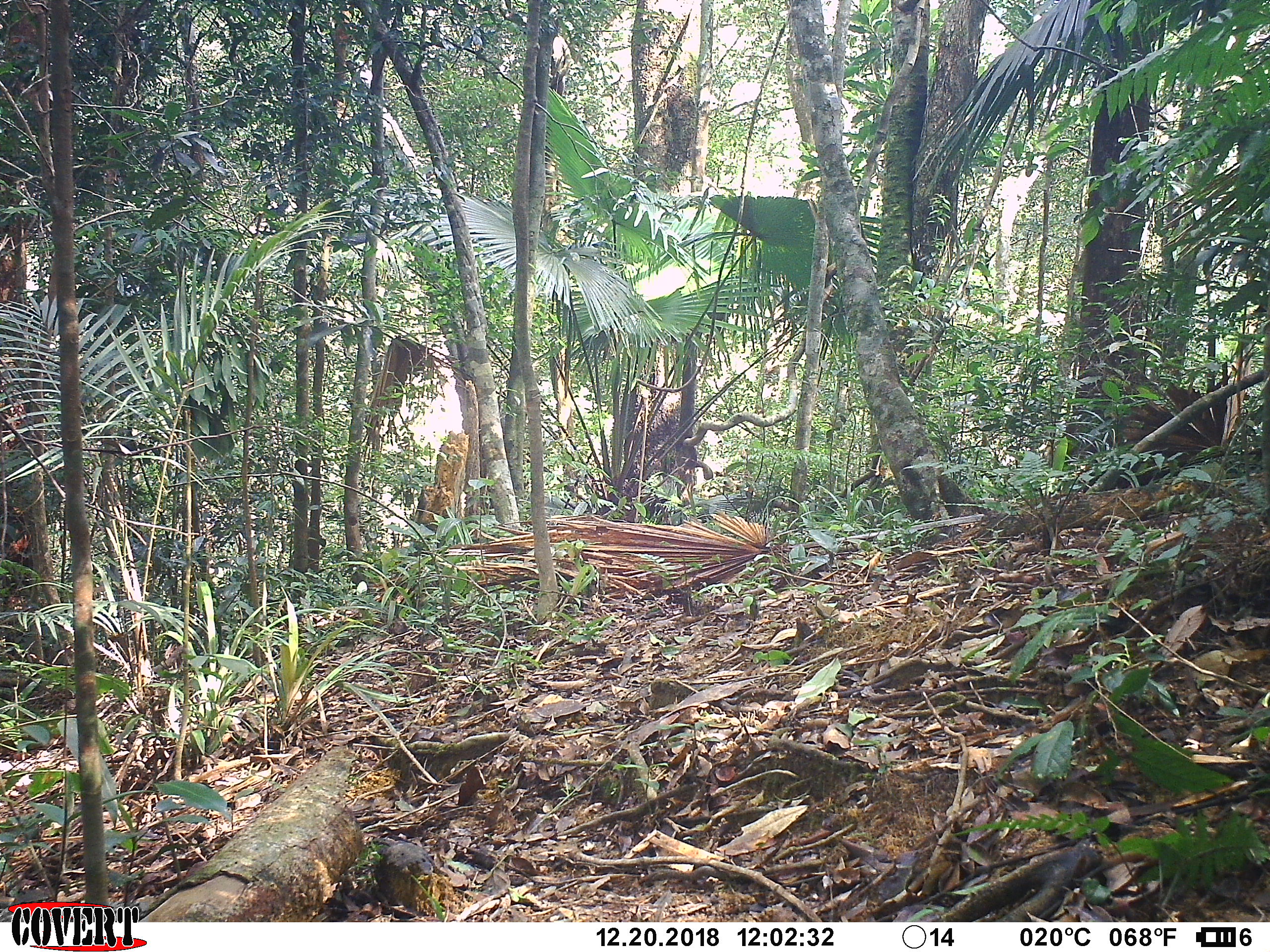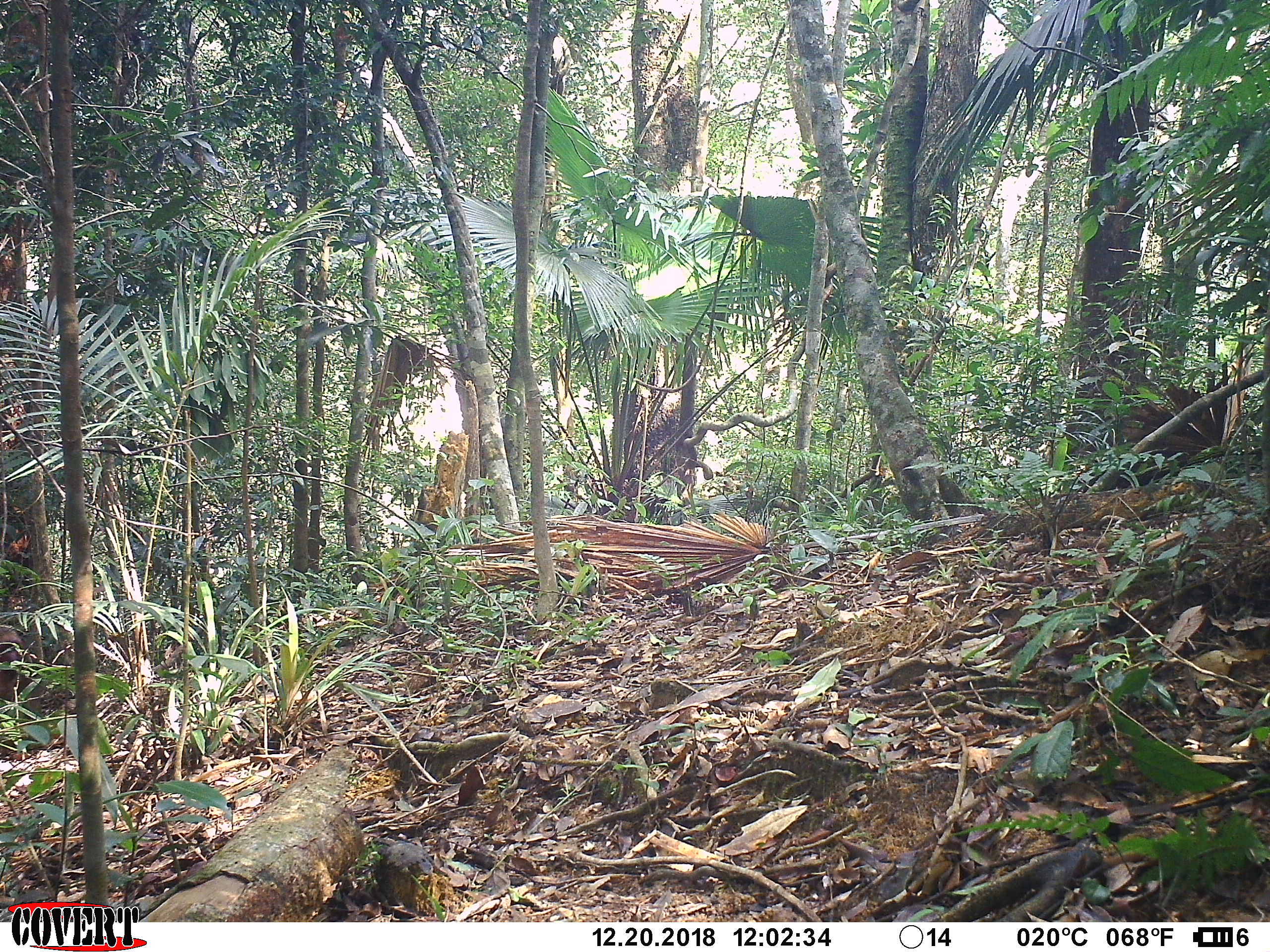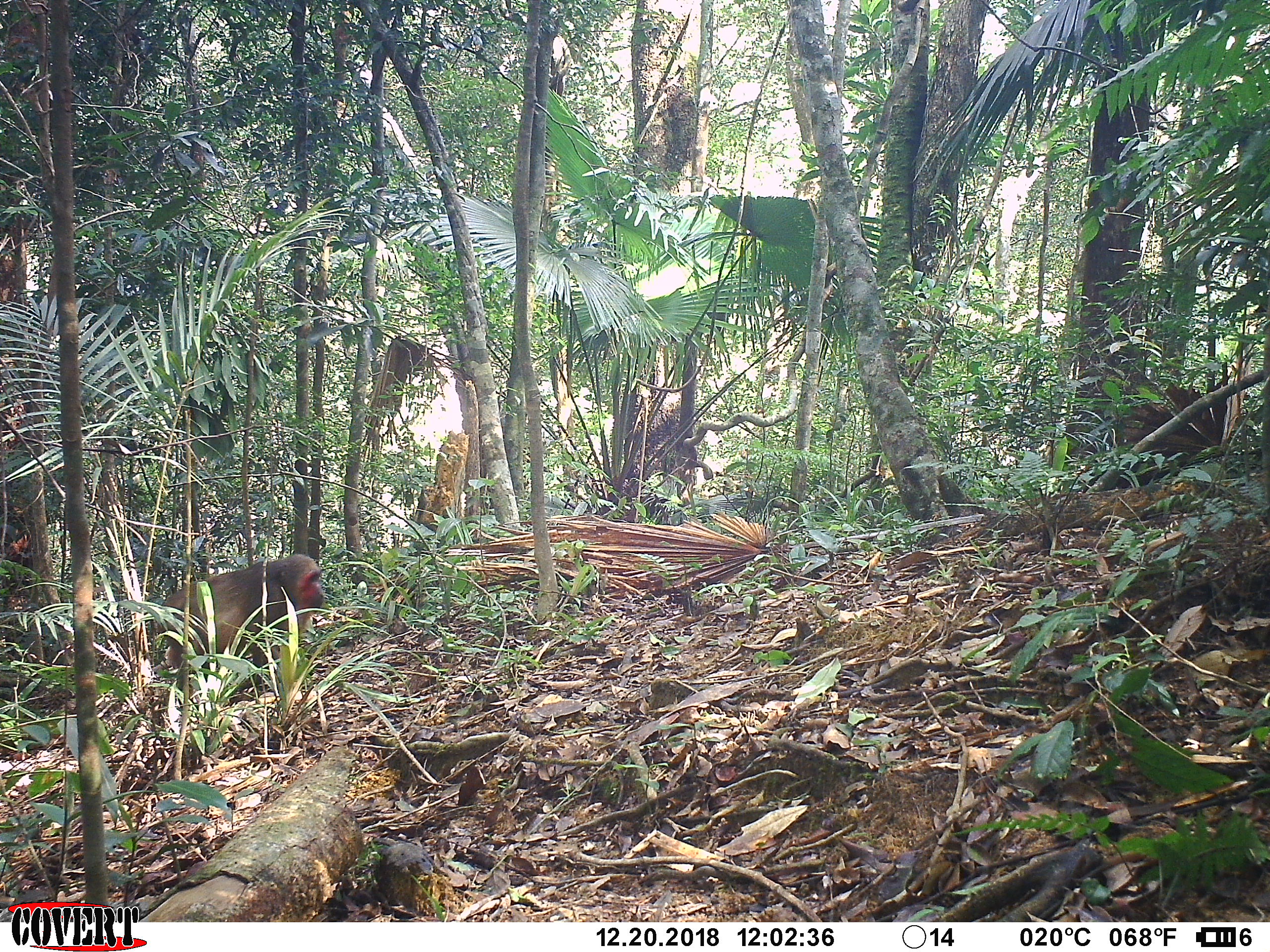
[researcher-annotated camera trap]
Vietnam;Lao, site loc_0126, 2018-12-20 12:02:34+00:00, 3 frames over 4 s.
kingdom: Animalia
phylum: Chordata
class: Mammalia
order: Primates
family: Cercopithecidae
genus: Macaca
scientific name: Macaca arctoides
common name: stump-tailed macaque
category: stump tailed macaque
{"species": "stump tailed macaque (stump-tailed macaque) (Macaca arctoides)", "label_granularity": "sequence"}